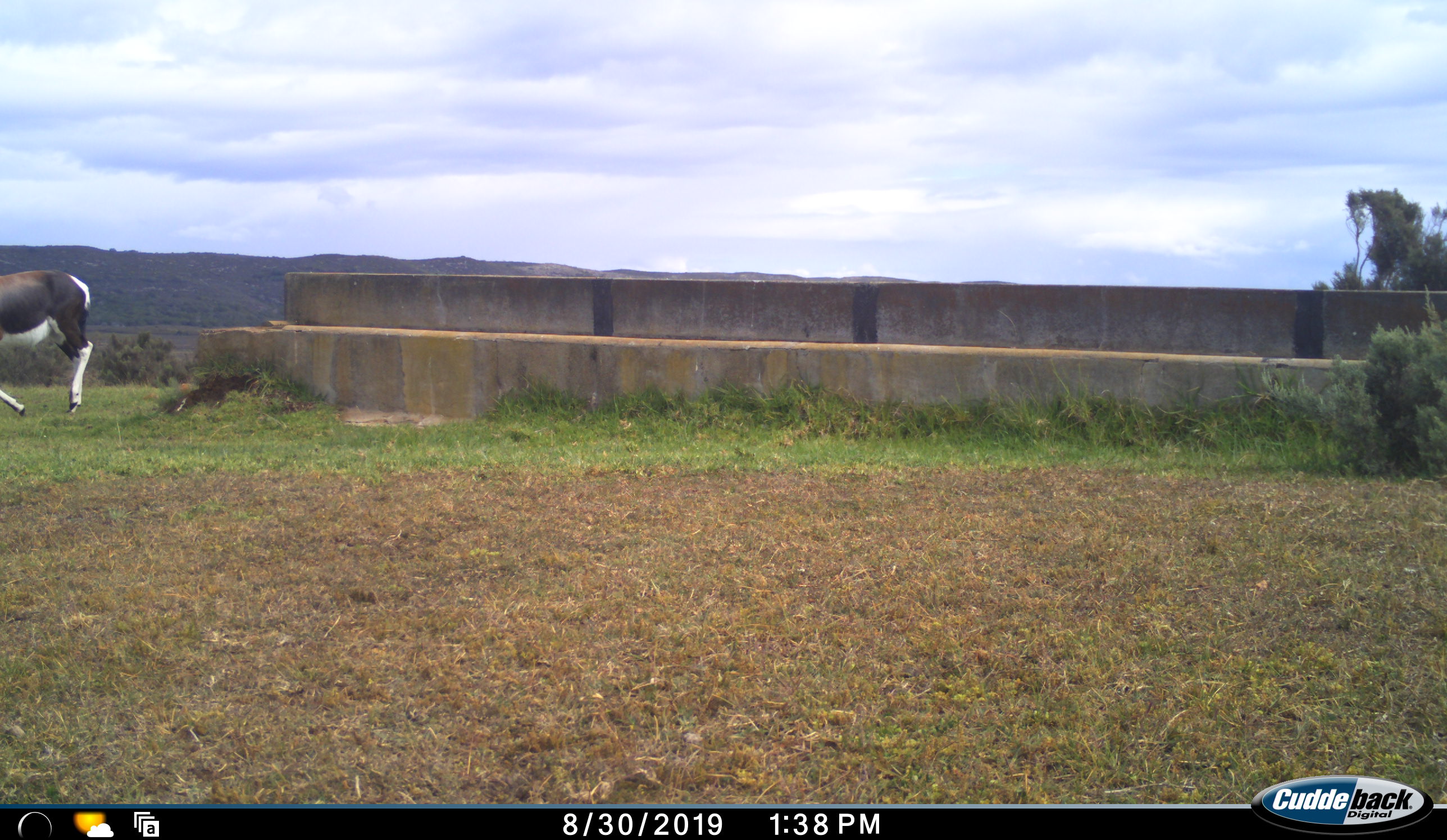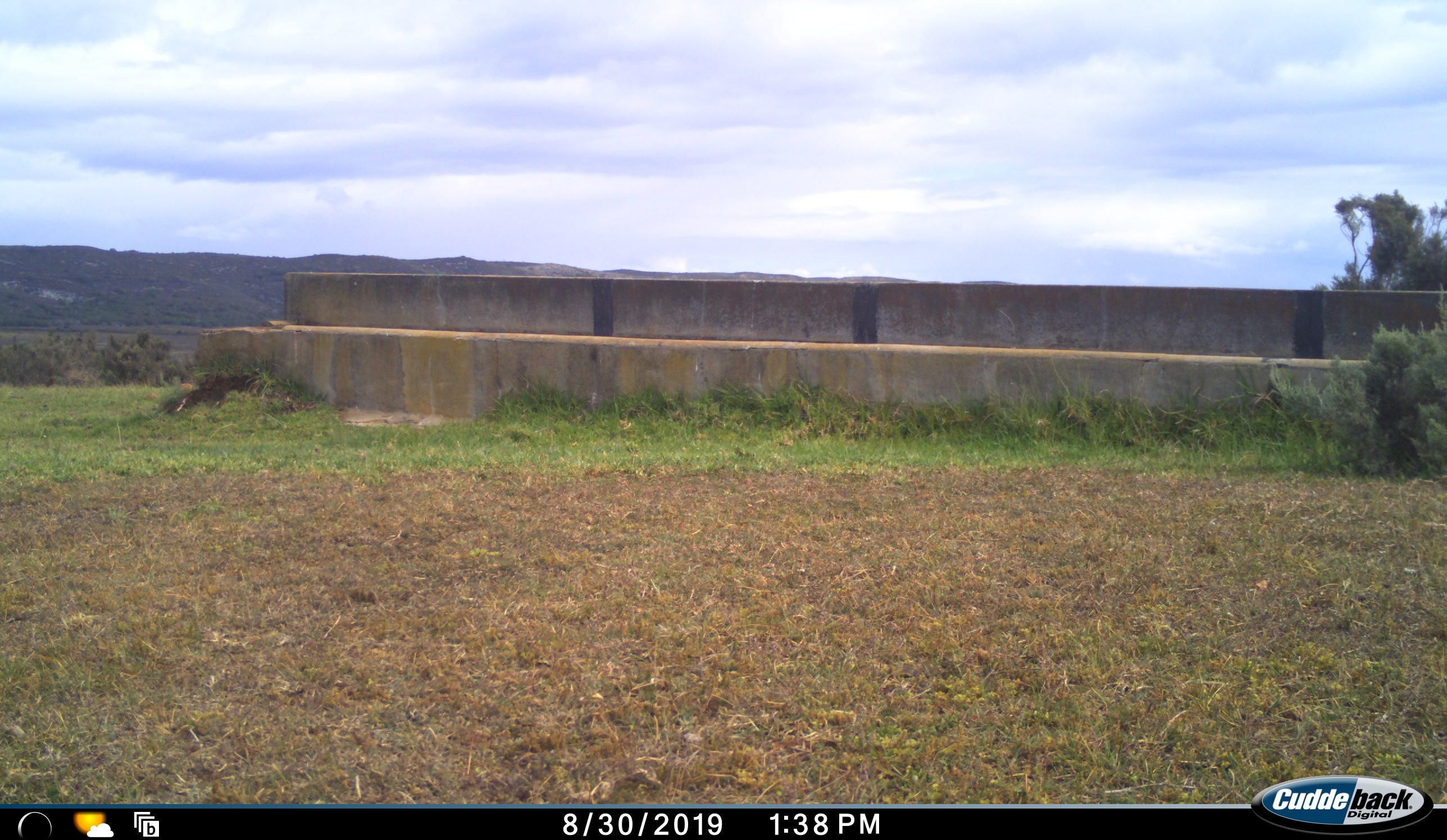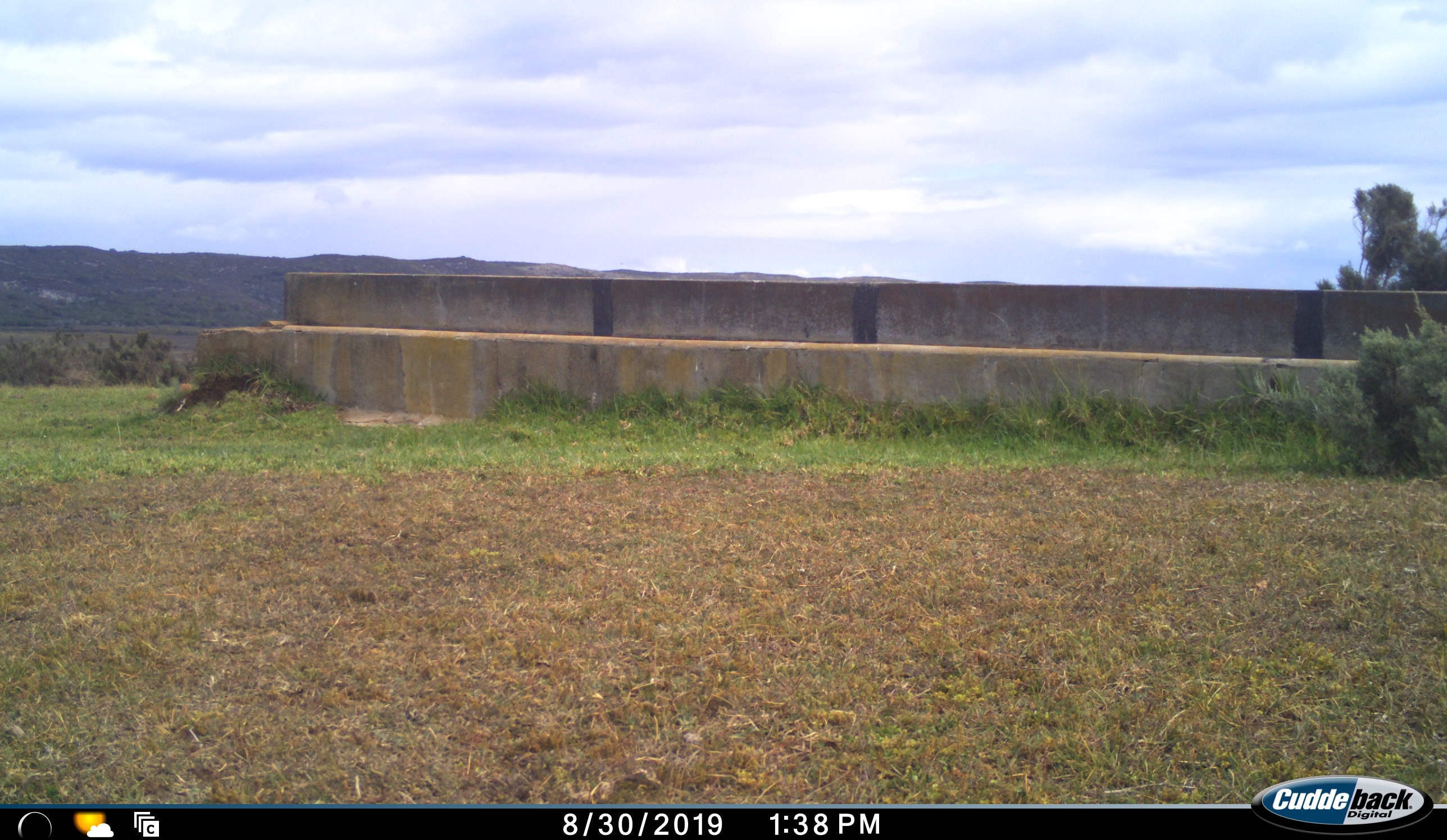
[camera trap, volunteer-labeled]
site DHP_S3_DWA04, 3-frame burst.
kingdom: Animalia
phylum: Chordata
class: Mammalia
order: Artiodactyla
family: Bovidae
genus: Damaliscus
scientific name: Damaliscus pygargus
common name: bontebok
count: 1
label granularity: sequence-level